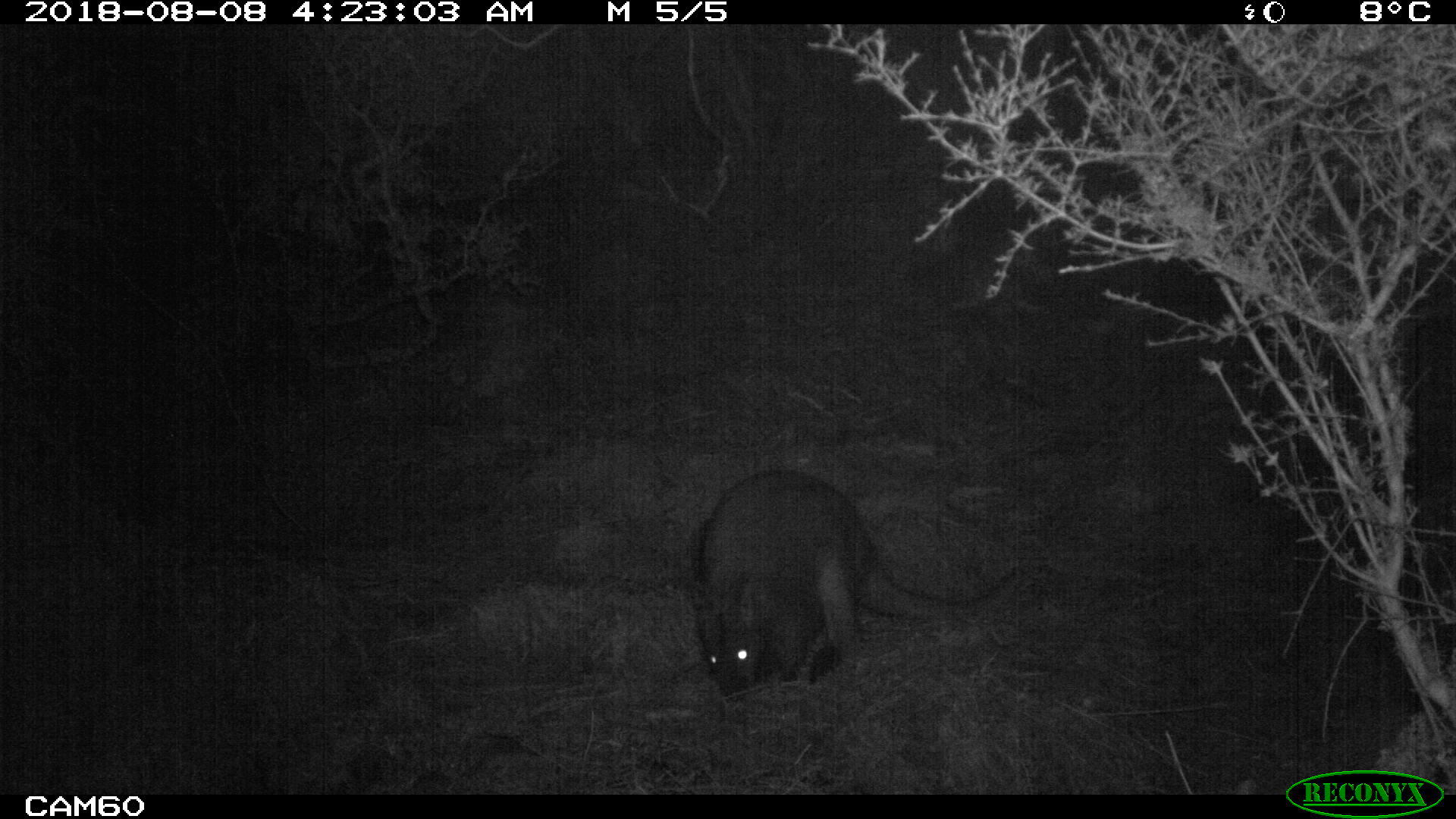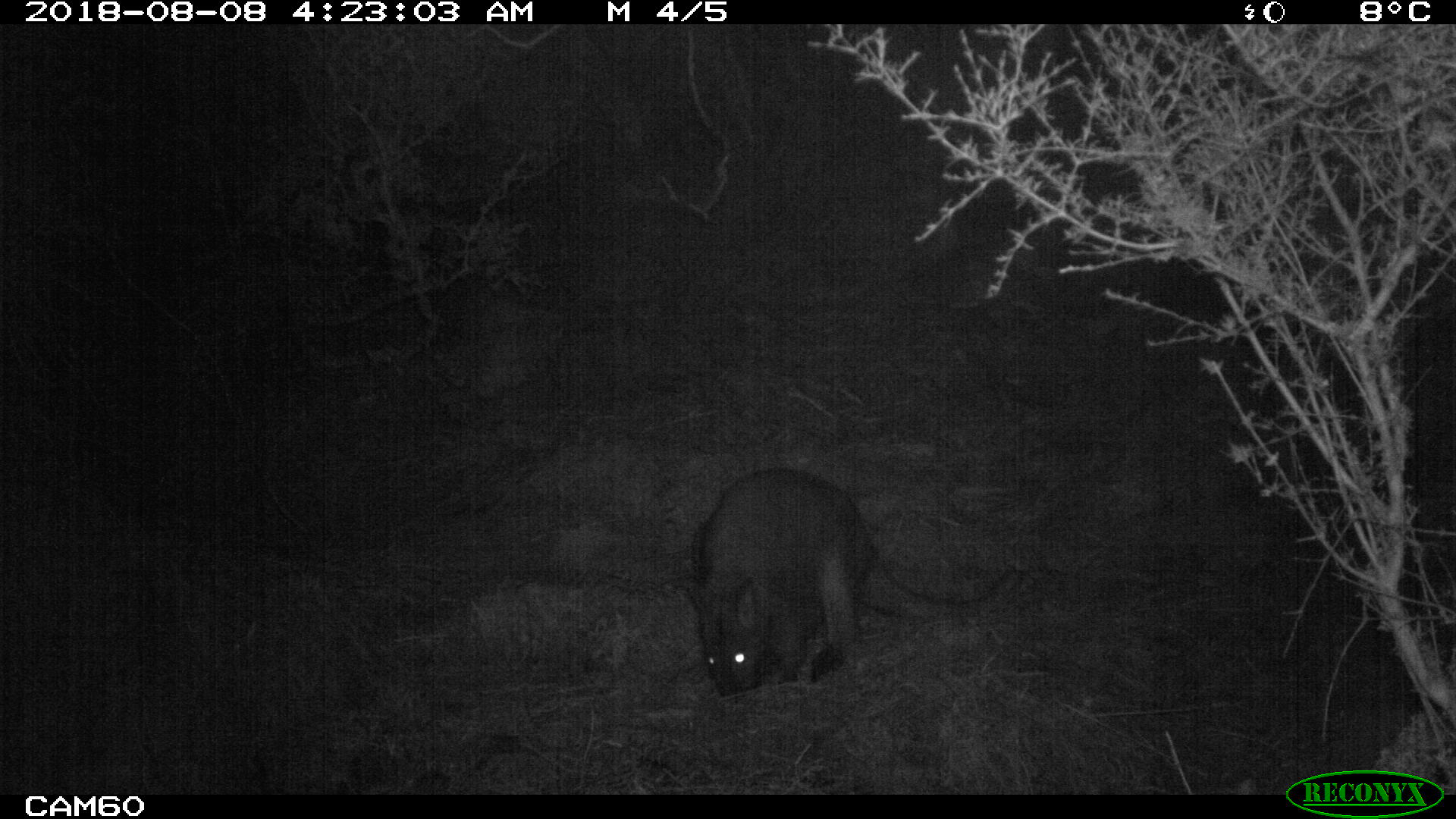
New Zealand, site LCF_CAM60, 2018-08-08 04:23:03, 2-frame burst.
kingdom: Animalia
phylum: Chordata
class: Mammalia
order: Diprotodontia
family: Macropodidae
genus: Notamacropus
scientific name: Notamacropus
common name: wallaby